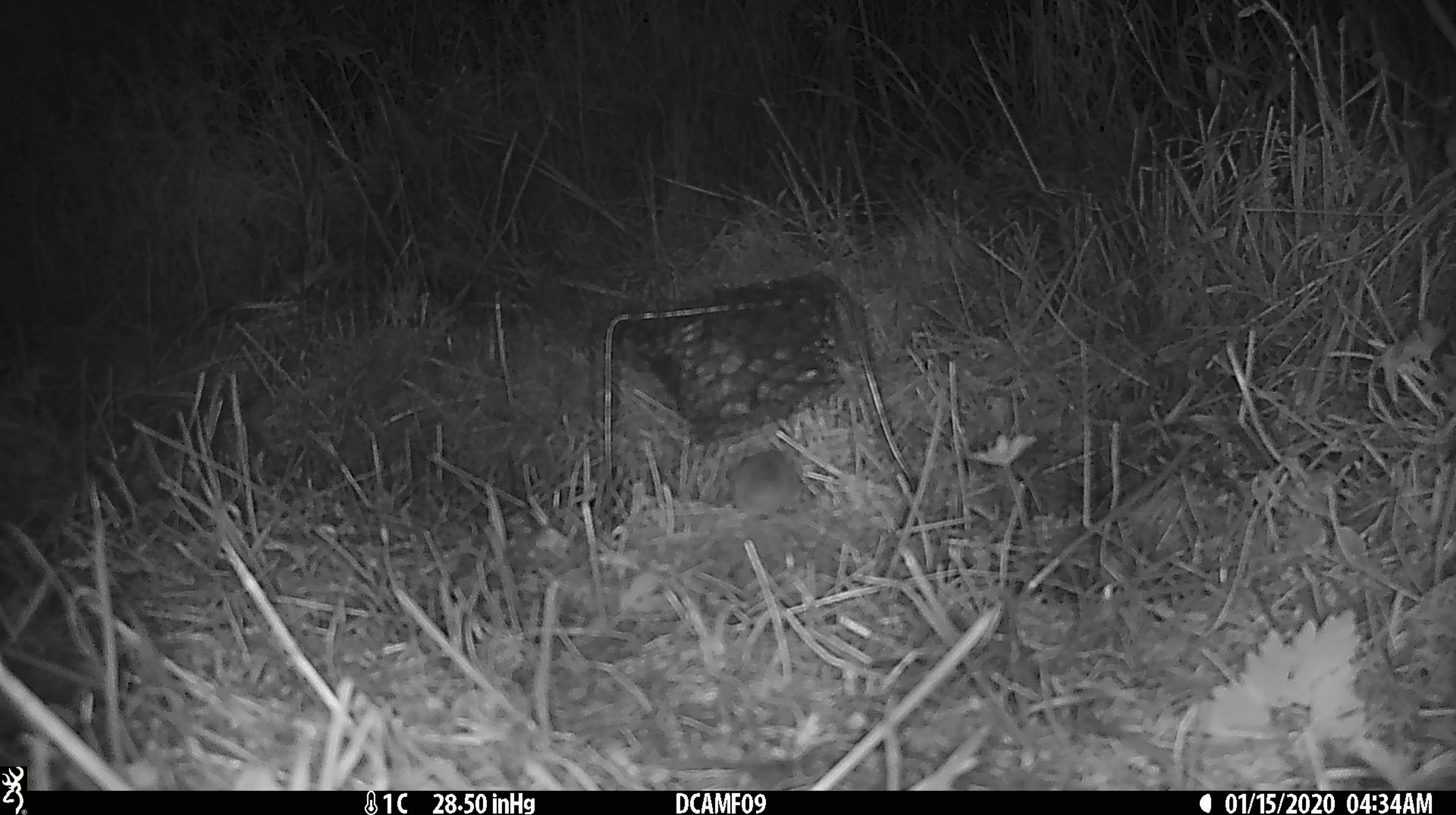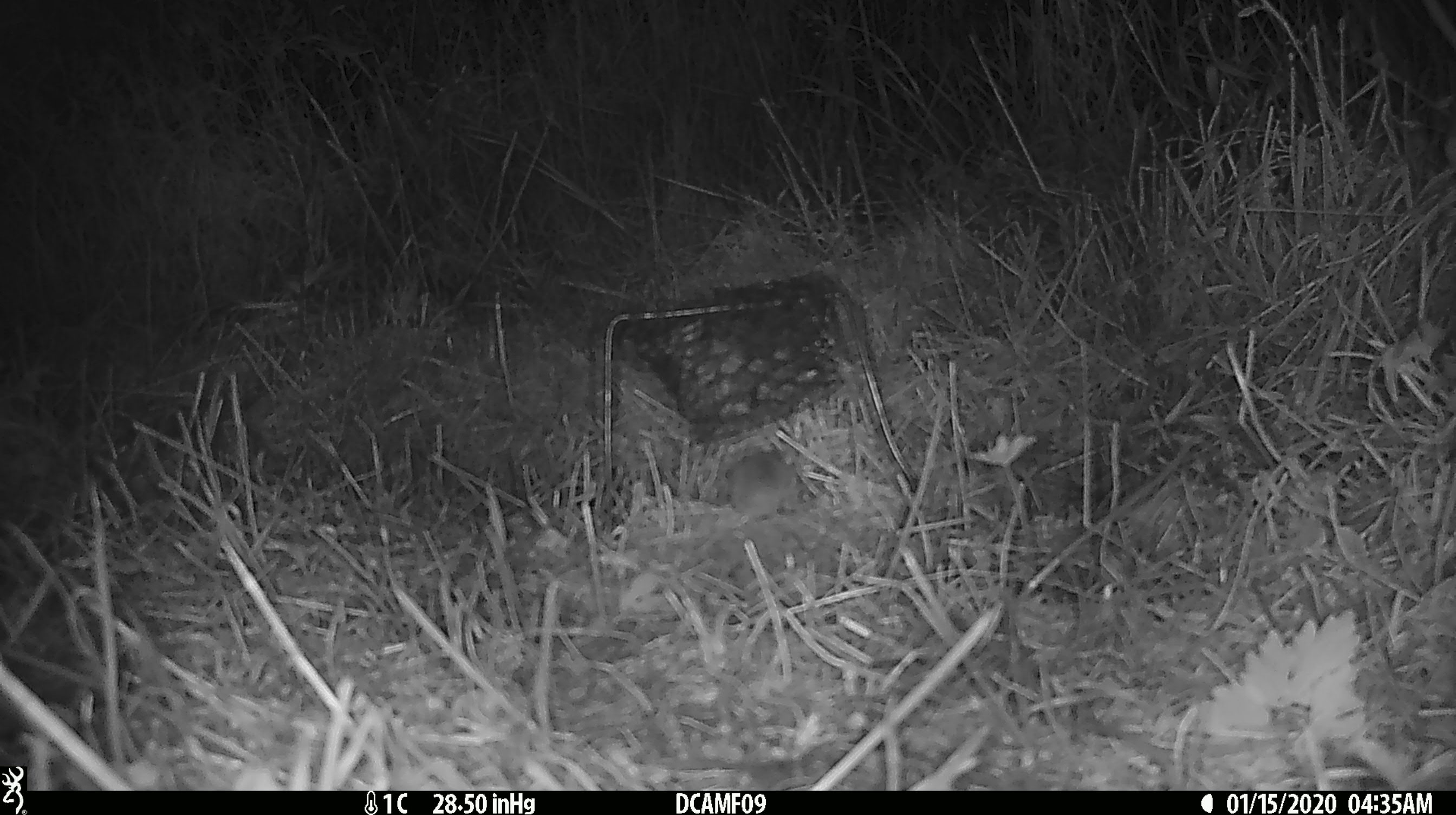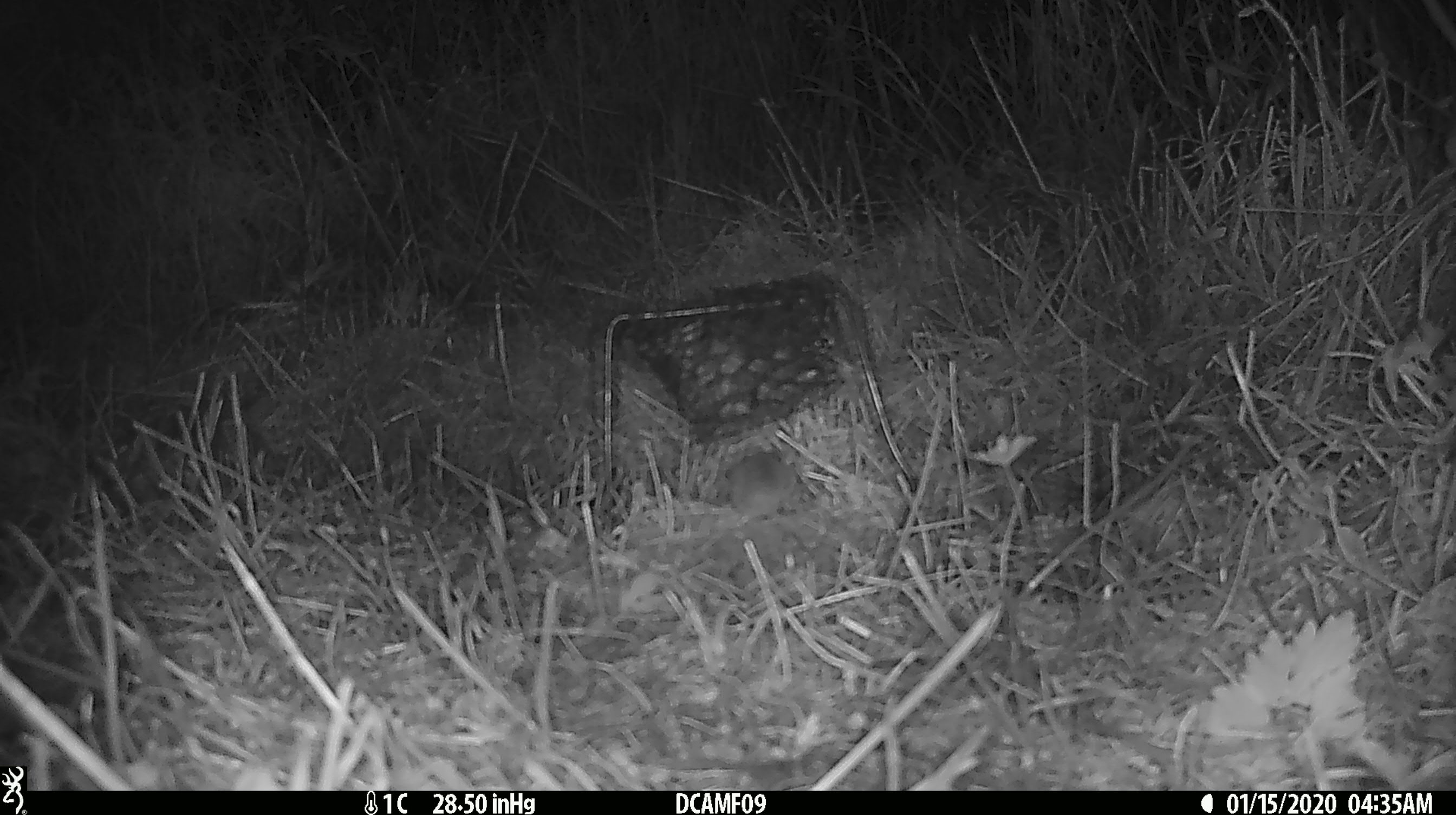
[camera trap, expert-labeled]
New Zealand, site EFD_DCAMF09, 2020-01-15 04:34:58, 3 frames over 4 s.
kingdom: Animalia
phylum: Chordata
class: Mammalia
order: Rodentia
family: Muridae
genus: Mus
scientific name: Mus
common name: mouse